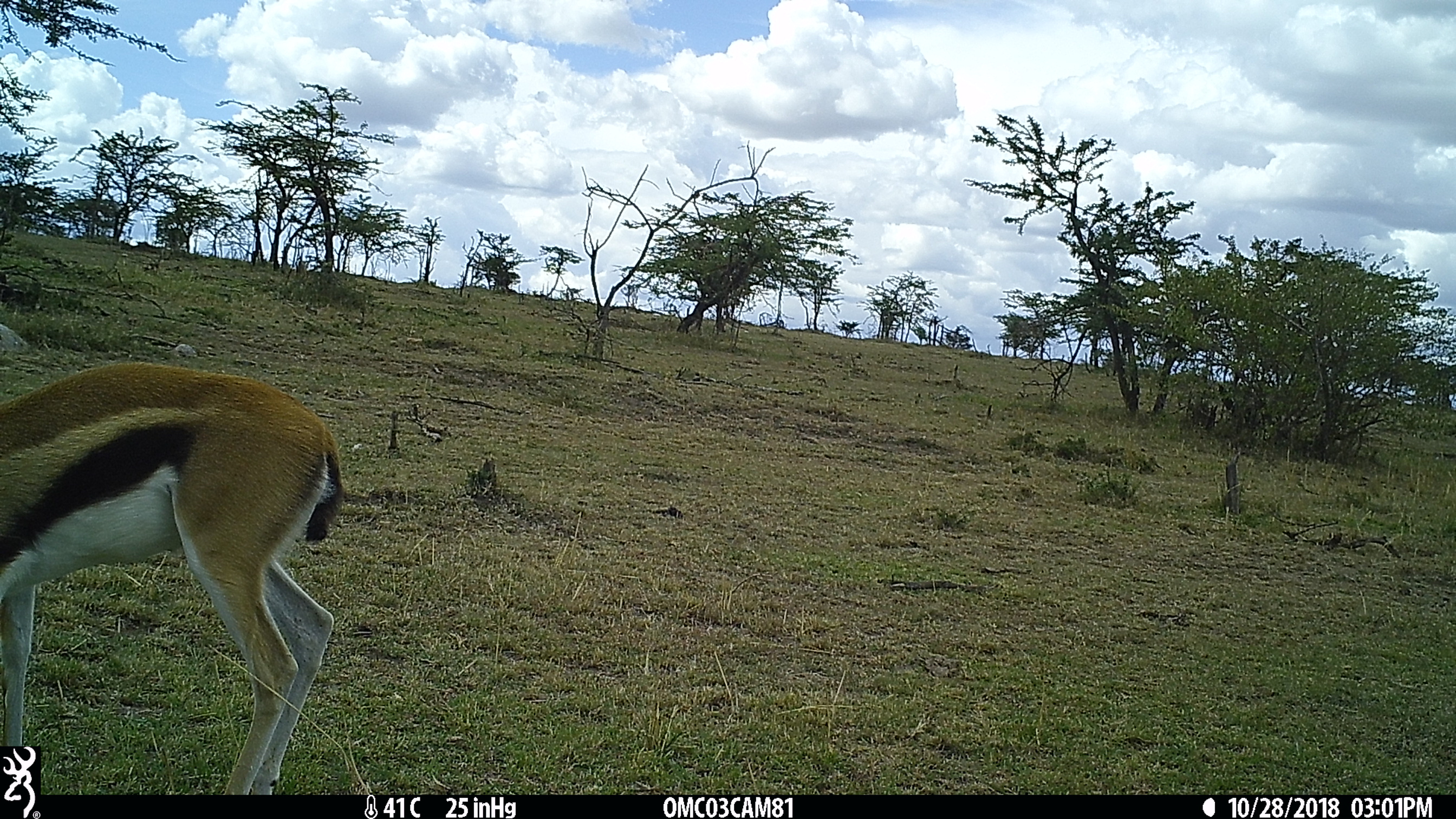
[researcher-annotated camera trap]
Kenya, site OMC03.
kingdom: Animalia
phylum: Chordata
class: Mammalia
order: Artiodactyla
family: Bovidae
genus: Eudorcas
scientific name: Eudorcas thomsonii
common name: thomon's gazelle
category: gazelle thomsons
Gazelle thomsons (thomon's gazelle) (Eudorcas thomsonii).